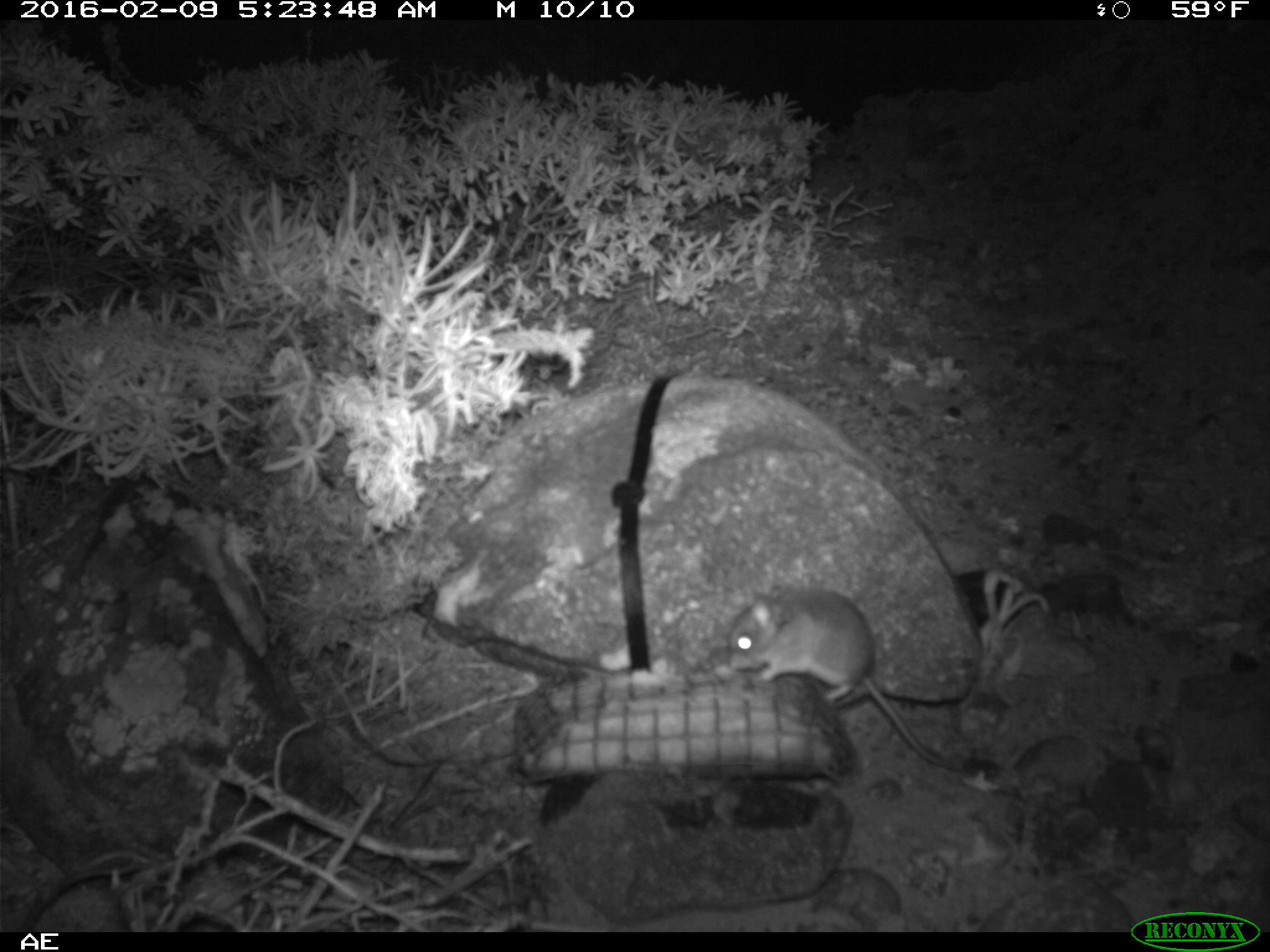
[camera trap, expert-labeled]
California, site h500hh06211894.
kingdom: Animalia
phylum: Chordata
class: Mammalia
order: Rodentia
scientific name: Rodentia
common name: rodent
Rodent (Rodentia).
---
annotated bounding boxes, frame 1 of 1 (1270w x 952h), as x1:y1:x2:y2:
rodent: 726:579:968:769